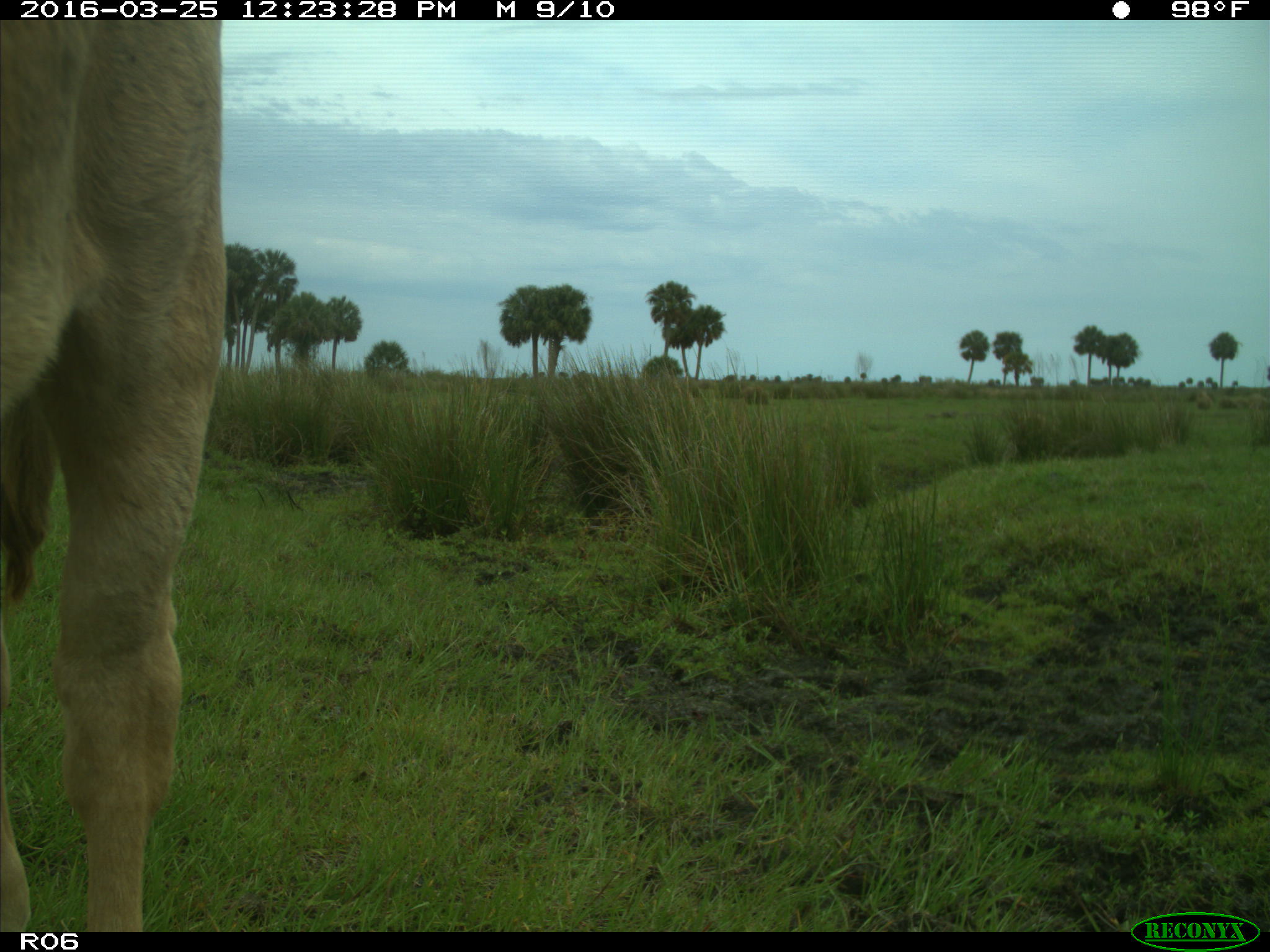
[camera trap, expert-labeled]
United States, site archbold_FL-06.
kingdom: Animalia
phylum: Chordata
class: Mammalia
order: Artiodactyla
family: Bovidae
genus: Bos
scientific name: Bos taurus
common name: domestic cow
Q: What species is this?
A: Bos taurus (domestic cow).